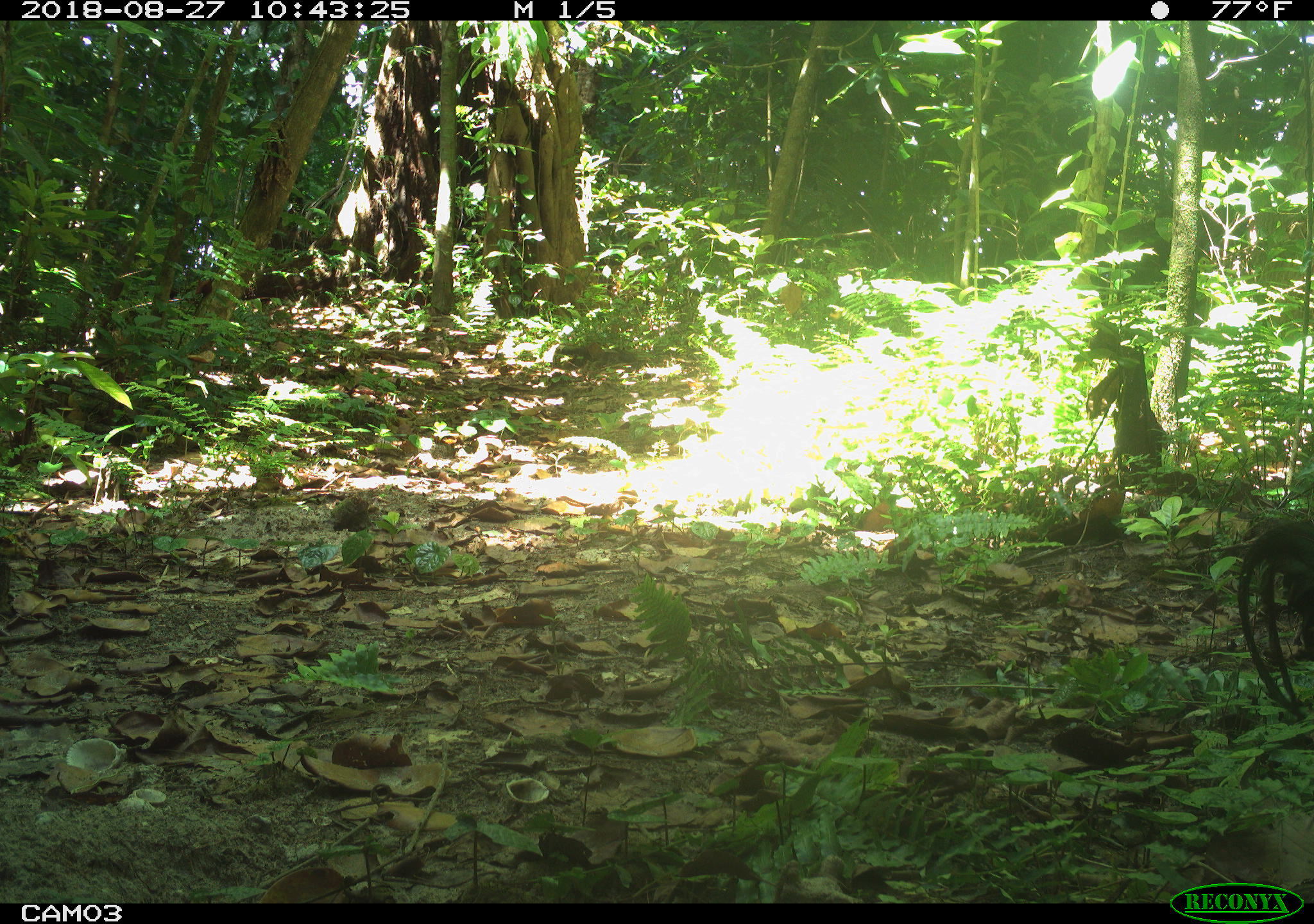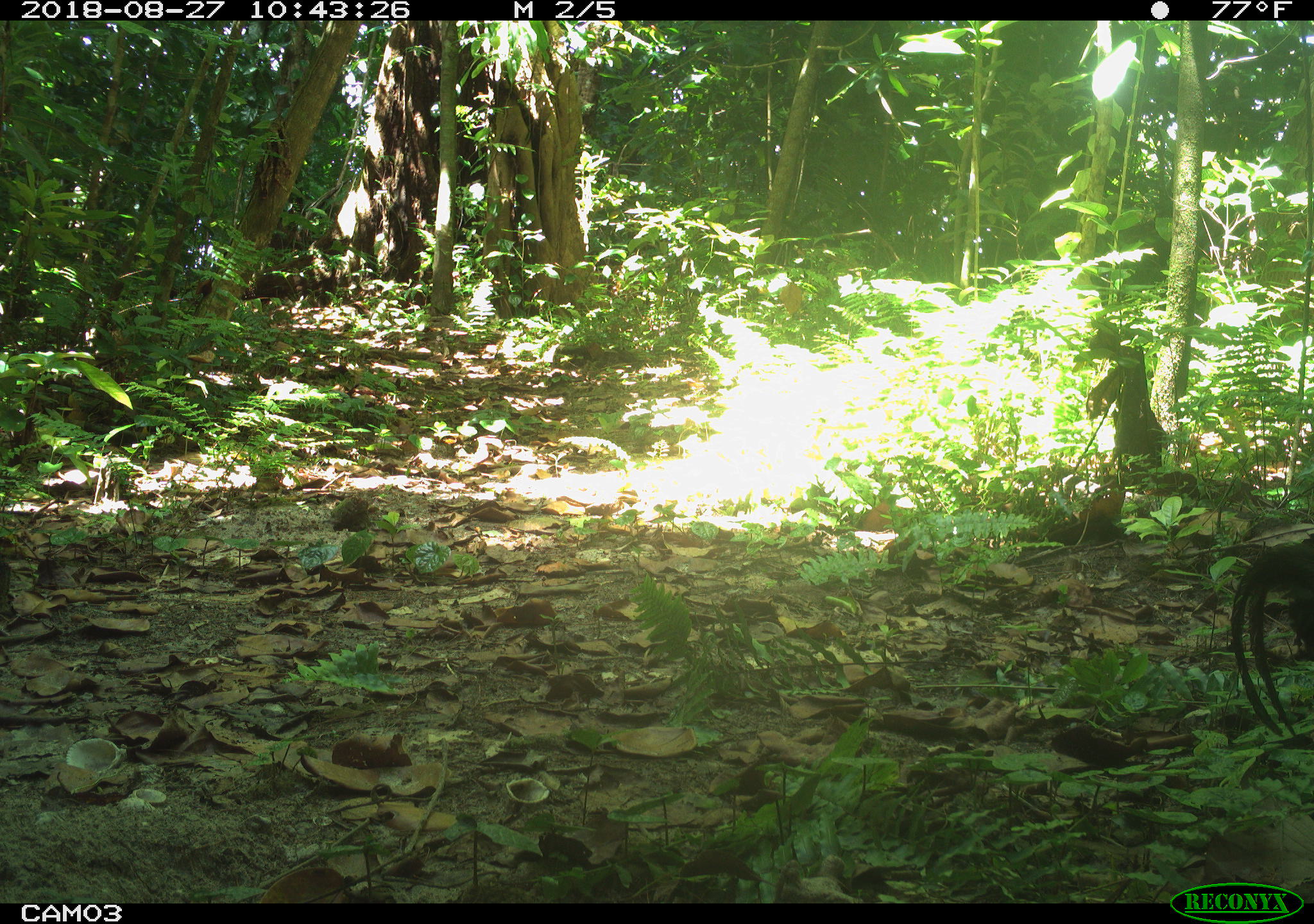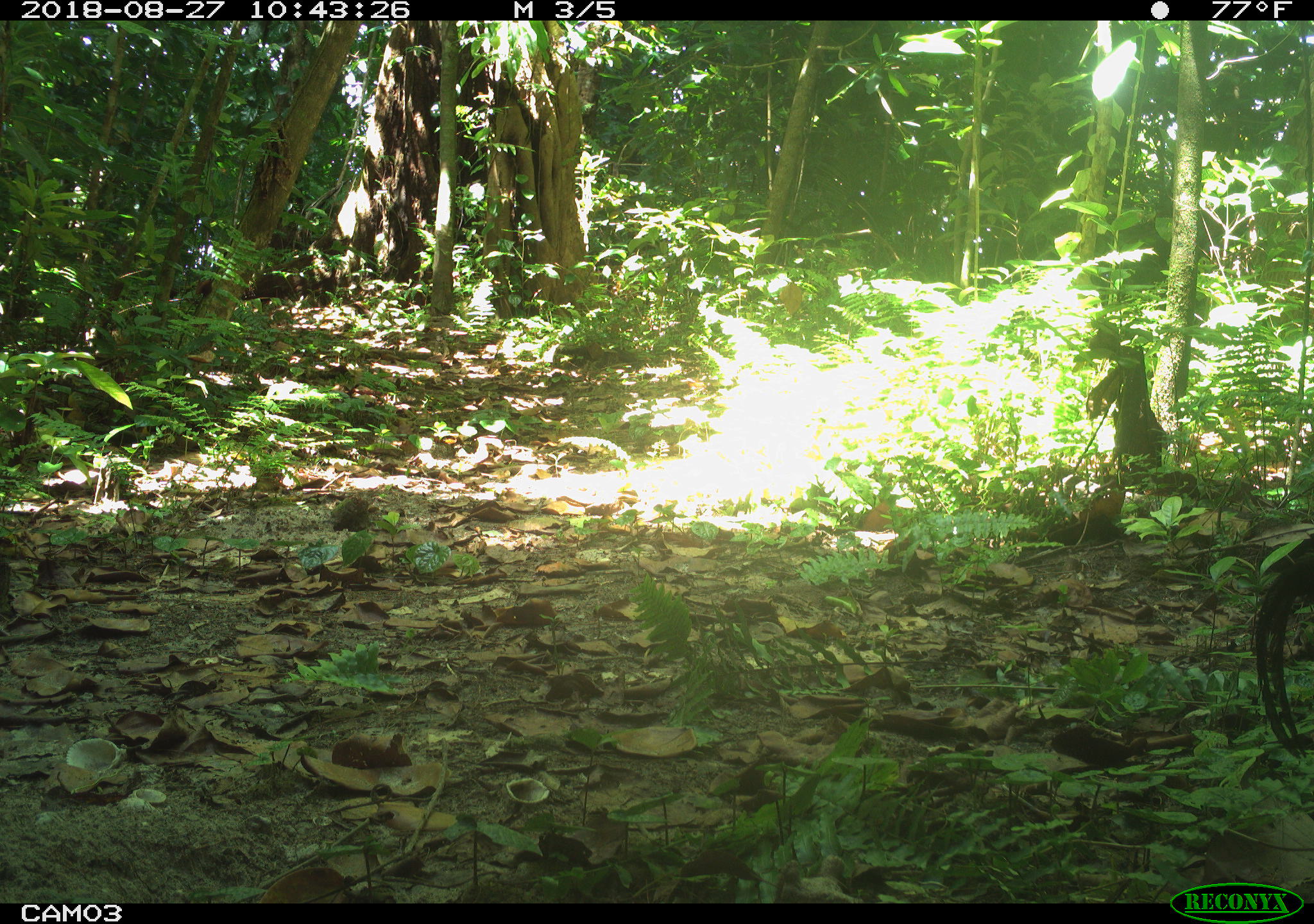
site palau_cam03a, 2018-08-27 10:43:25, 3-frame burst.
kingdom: Animalia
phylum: Chordata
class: Aves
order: Galliformes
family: Phasianidae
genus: Gallus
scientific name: Gallus gallus domesticus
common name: rooster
Rooster (Gallus gallus domesticus).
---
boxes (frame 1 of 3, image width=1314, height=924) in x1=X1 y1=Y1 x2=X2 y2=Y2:
rooster: x1=1216 y1=488 x2=1314 y2=735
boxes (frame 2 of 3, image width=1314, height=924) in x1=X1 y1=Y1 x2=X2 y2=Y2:
rooster: x1=1211 y1=526 x2=1313 y2=755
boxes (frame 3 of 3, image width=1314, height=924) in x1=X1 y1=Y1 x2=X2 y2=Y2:
rooster: x1=1241 y1=527 x2=1314 y2=774